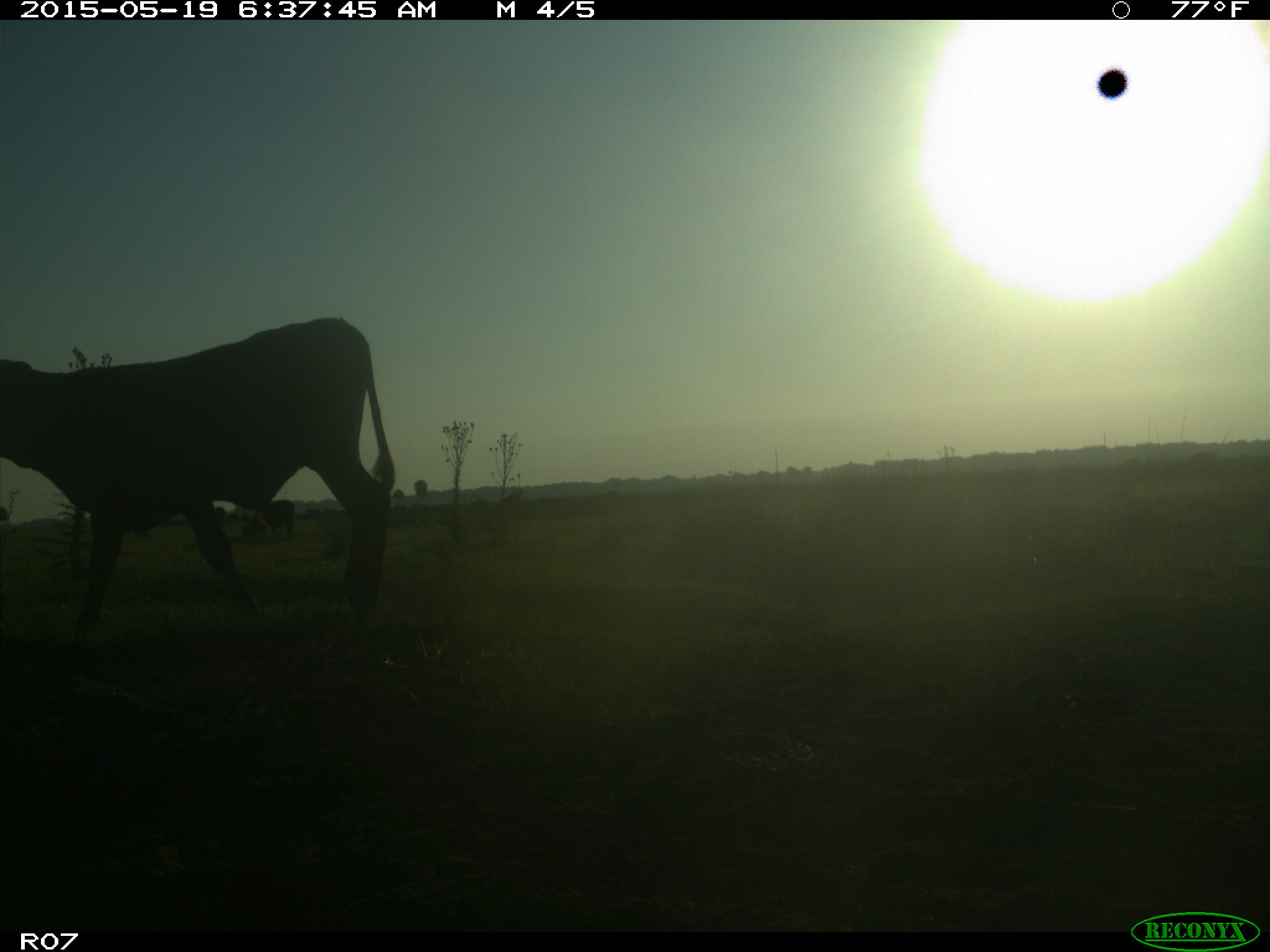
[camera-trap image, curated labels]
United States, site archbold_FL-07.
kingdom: Animalia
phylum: Chordata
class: Mammalia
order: Artiodactyla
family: Bovidae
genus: Bos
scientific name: Bos taurus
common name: domestic cow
Bos taurus (domestic cow).